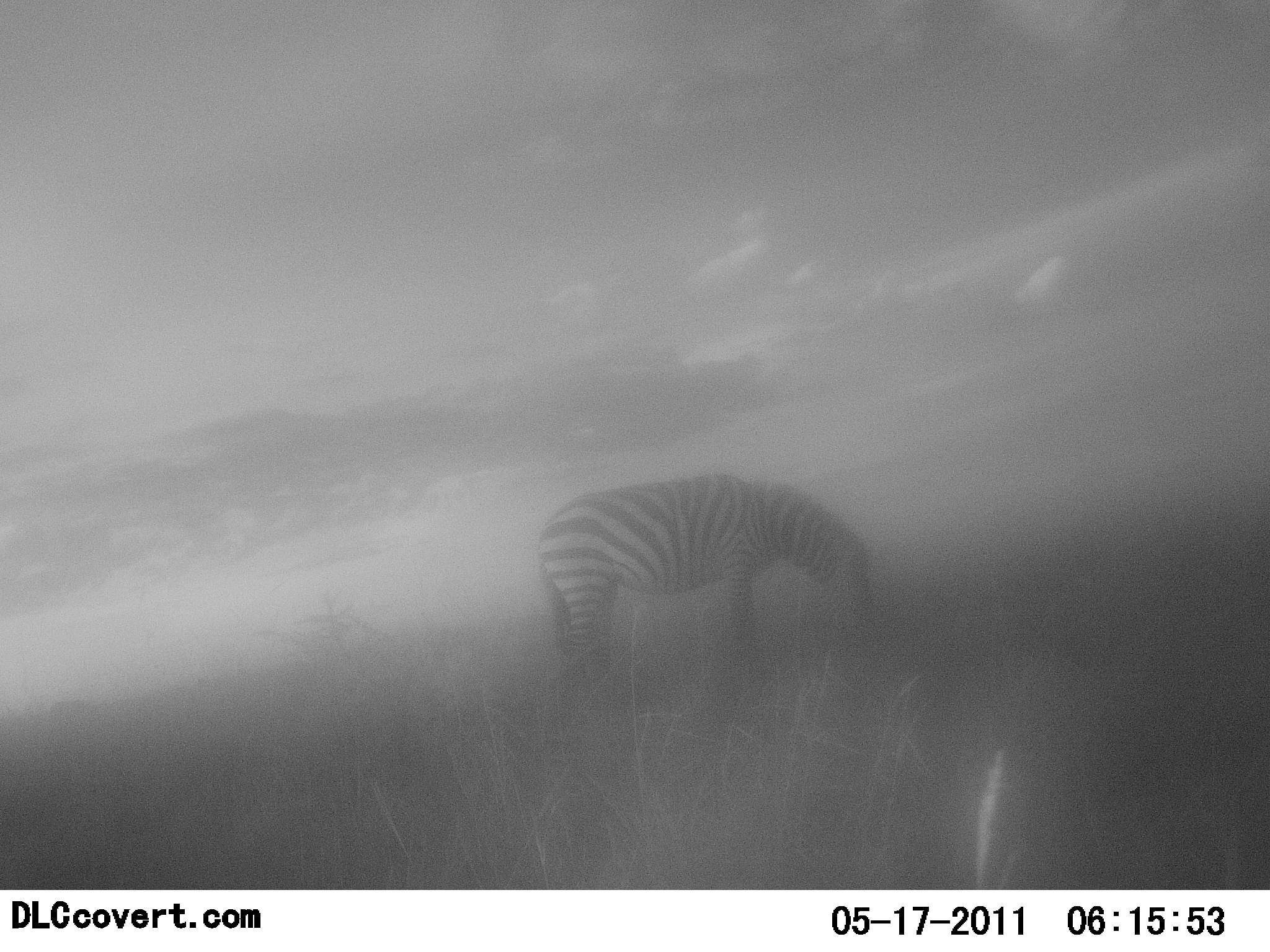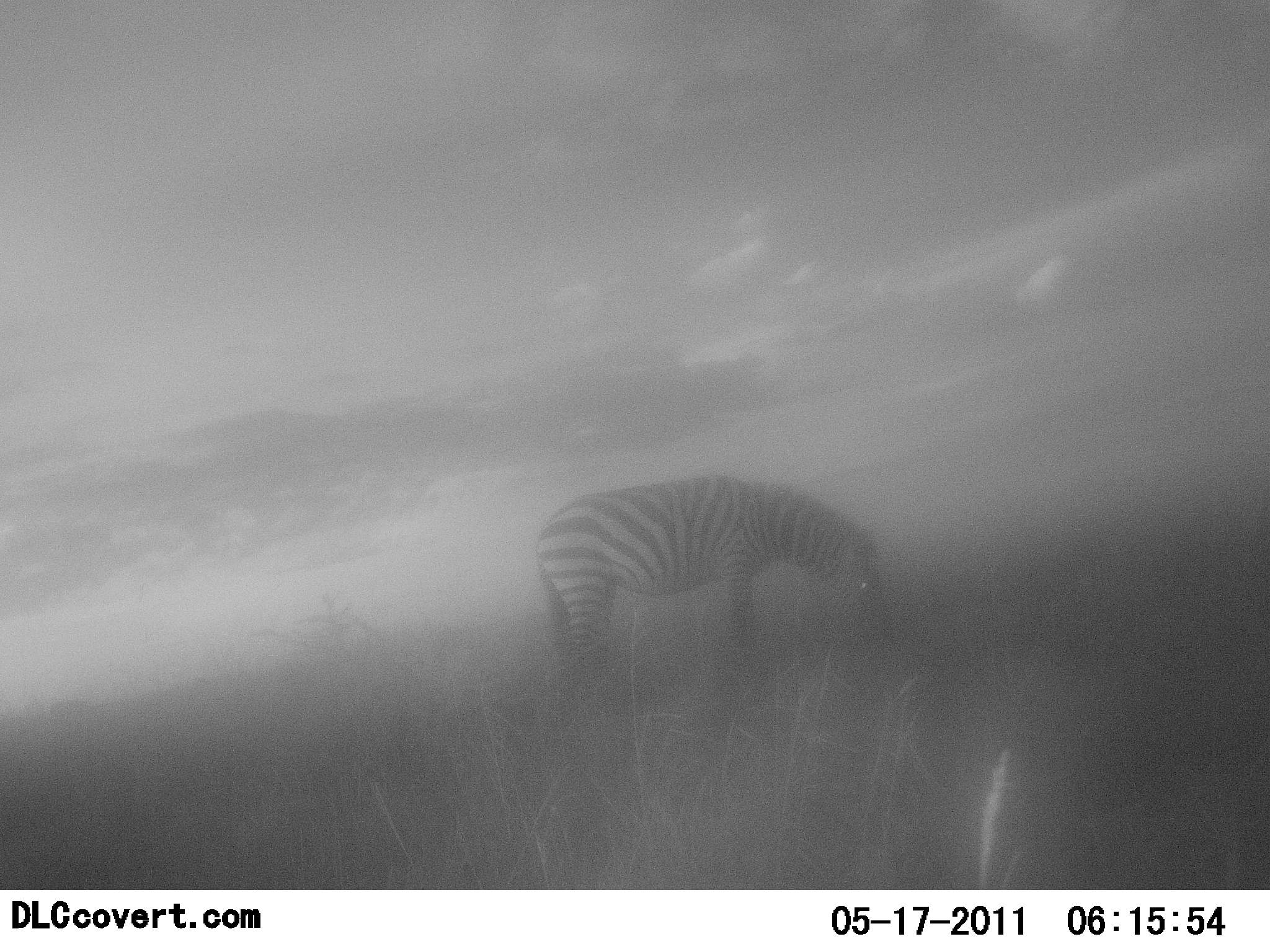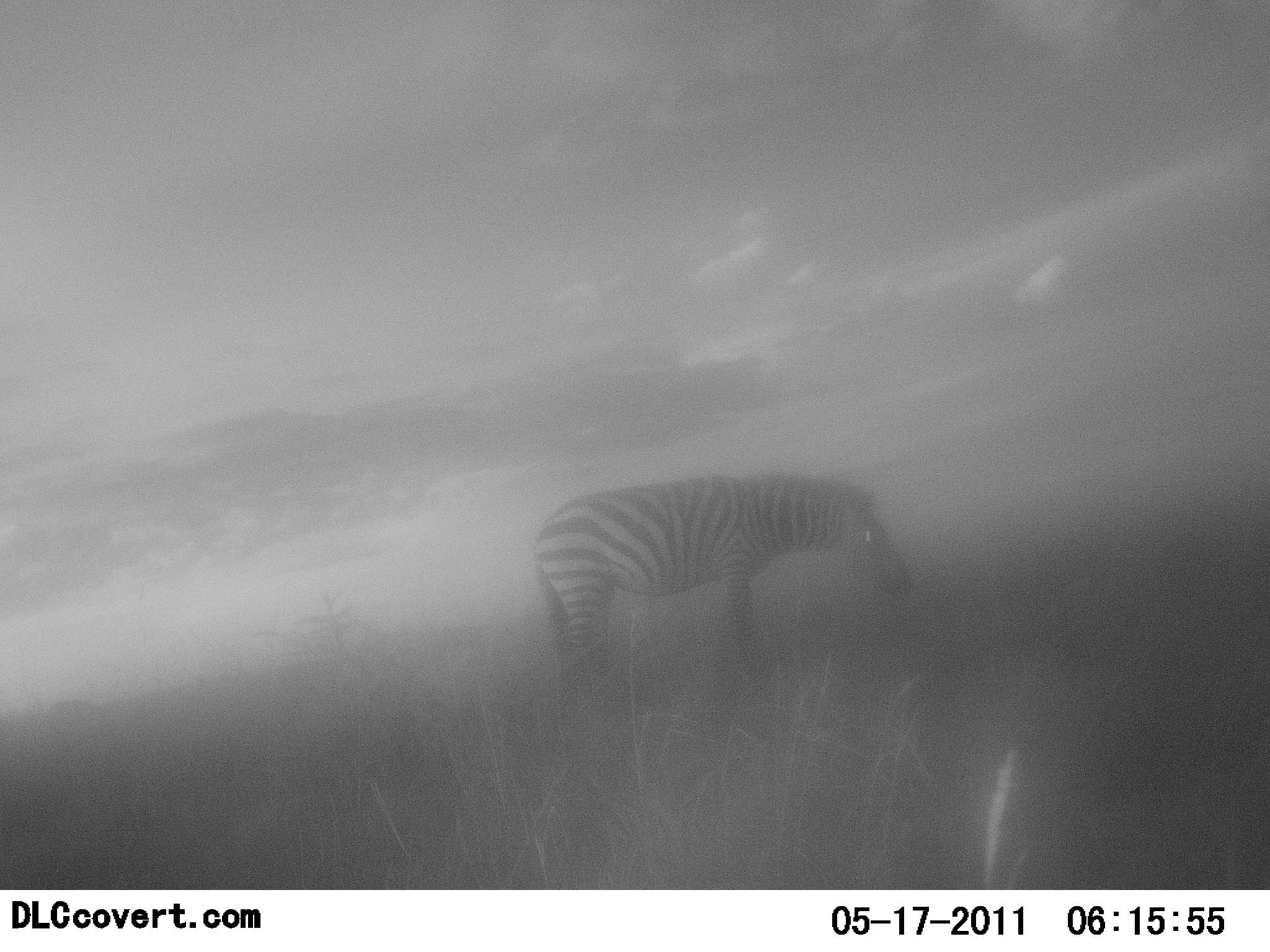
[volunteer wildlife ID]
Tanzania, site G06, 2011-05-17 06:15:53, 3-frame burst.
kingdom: Animalia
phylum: Chordata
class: Mammalia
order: Perissodactyla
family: Equidae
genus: Equus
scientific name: Equus quagga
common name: plains zebra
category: zebra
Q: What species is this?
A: Zebra (plains zebra) (Equus quagga).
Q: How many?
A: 1.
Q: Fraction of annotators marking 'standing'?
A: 27%.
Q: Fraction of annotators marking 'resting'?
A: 0%.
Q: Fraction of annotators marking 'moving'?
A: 9%.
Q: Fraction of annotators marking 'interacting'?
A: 0%.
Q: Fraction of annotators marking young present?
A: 0%.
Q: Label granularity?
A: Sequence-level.